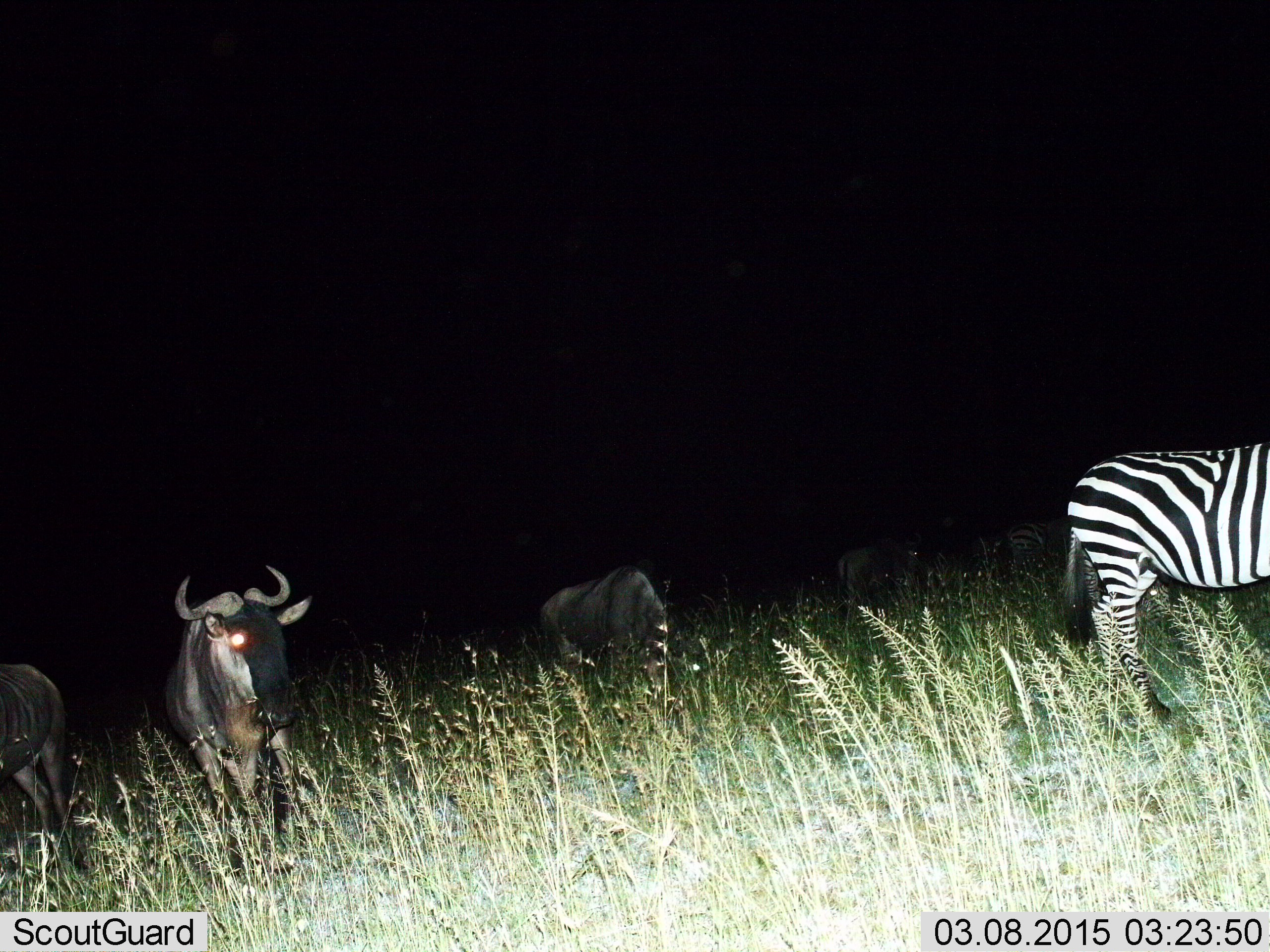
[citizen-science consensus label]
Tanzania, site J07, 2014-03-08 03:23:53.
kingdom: Animalia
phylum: Chordata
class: Mammalia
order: Artiodactyla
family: Bovidae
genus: Connochaetes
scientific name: Connochaetes taurinus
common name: blue wildebeest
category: wildebeest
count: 3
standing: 92%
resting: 0%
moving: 0%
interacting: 0%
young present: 0%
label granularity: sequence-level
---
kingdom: Animalia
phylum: Chordata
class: Mammalia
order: Perissodactyla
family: Equidae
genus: Equus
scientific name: Equus quagga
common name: plains zebra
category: zebra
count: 1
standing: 90%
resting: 0%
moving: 0%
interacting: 0%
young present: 0%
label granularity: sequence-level